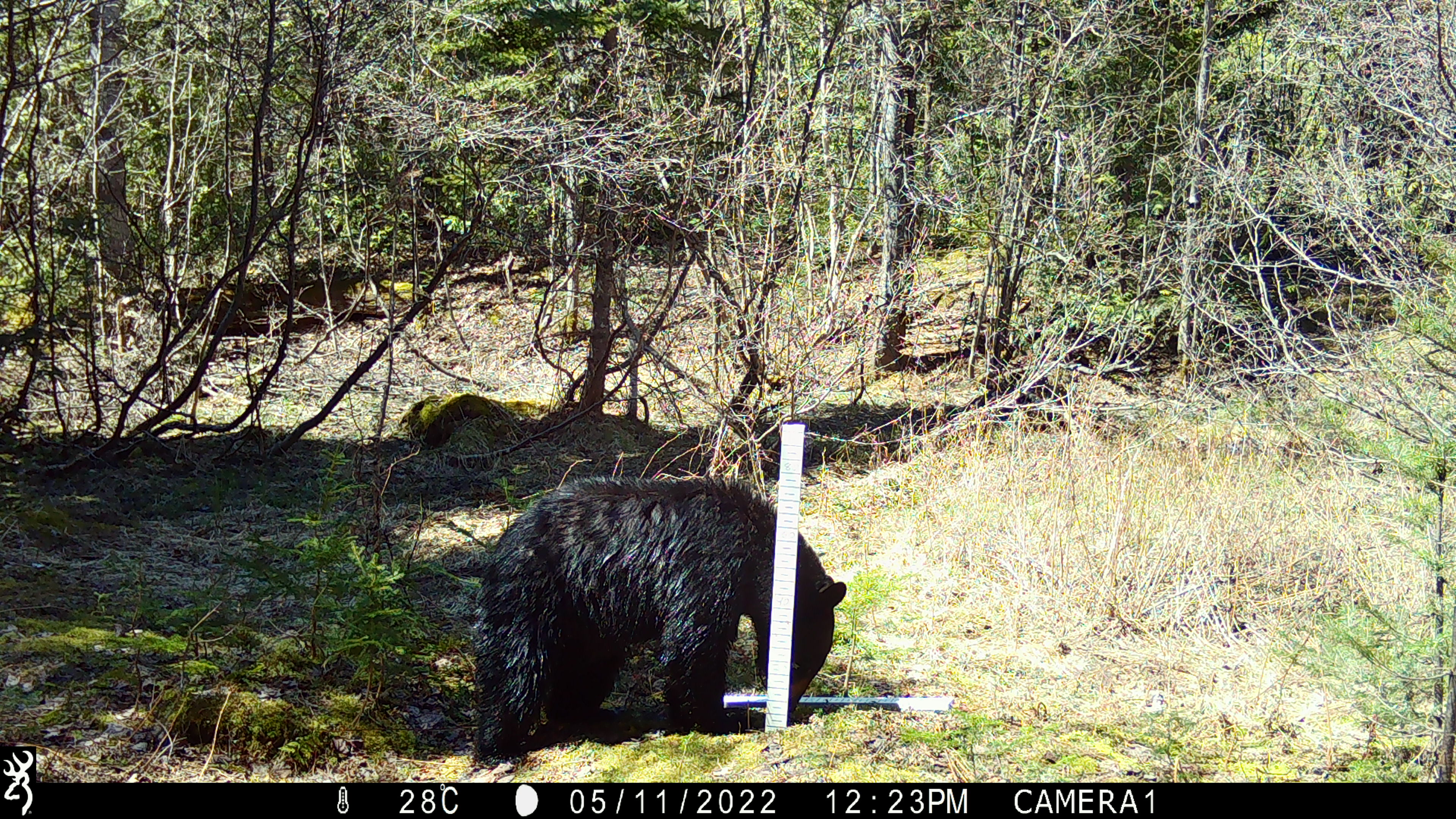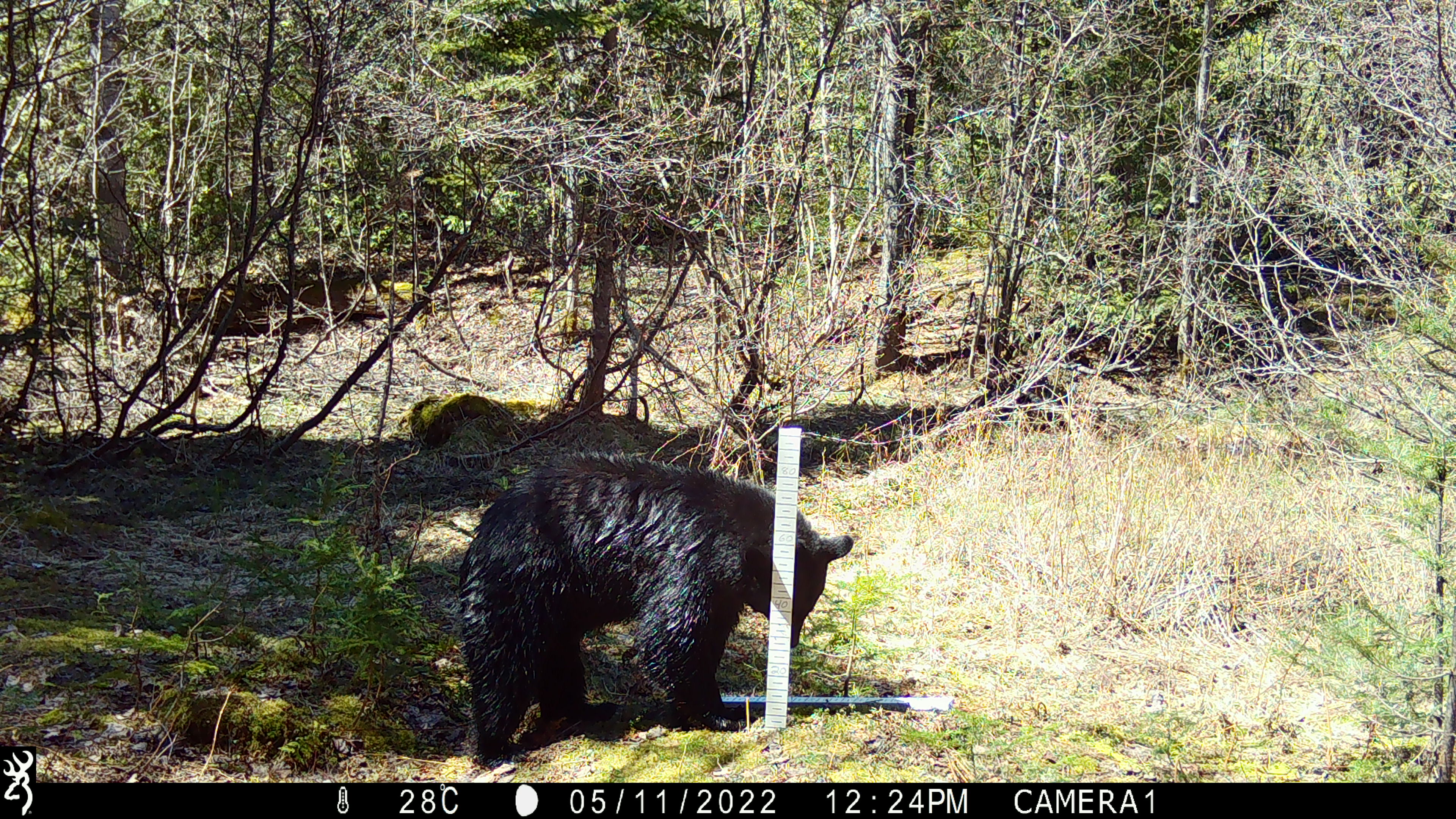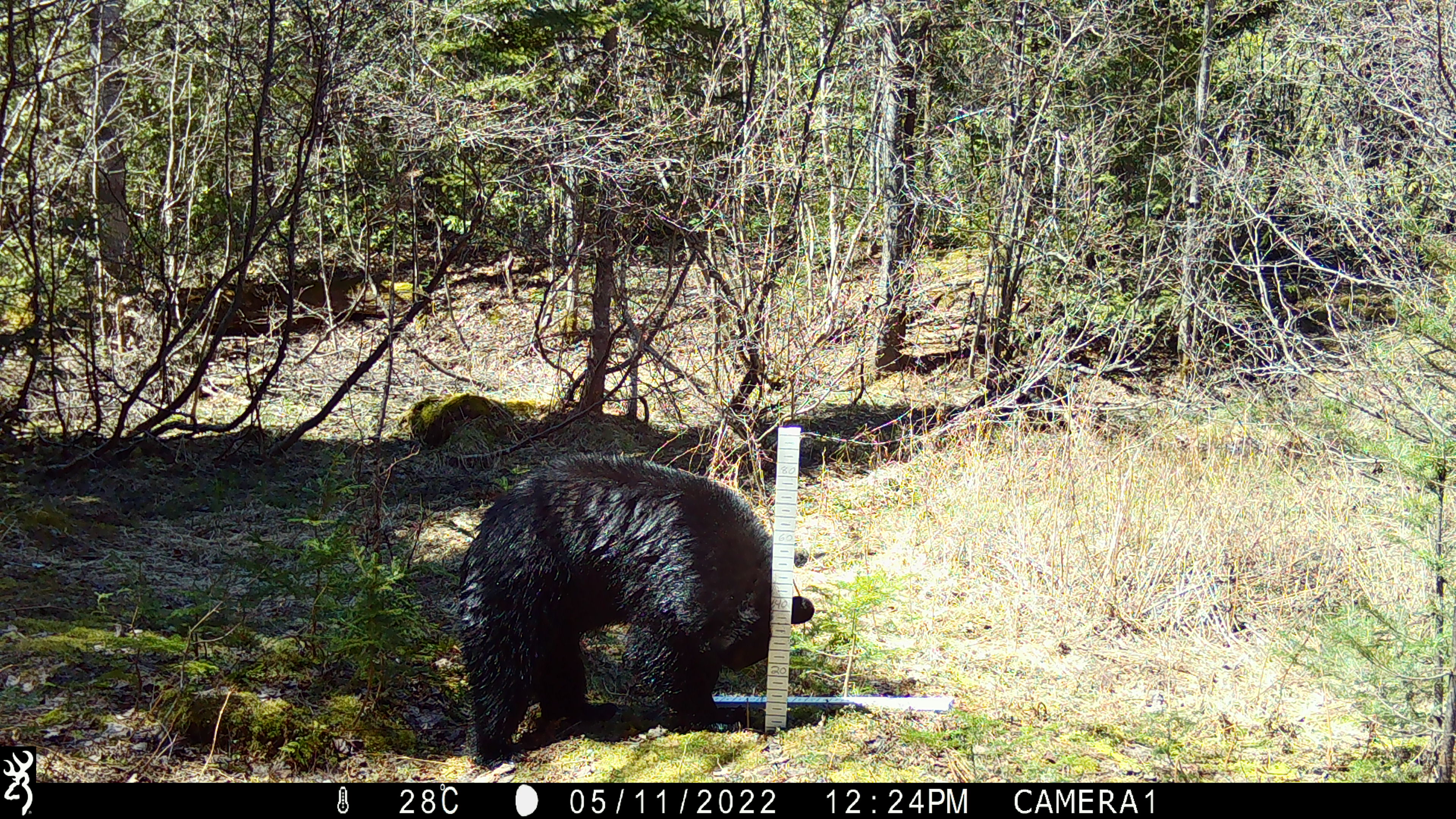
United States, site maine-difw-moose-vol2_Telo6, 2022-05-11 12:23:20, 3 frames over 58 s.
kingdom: Animalia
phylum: Chordata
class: Mammalia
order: Carnivora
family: Ursidae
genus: Ursus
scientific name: Ursus americanus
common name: black bear